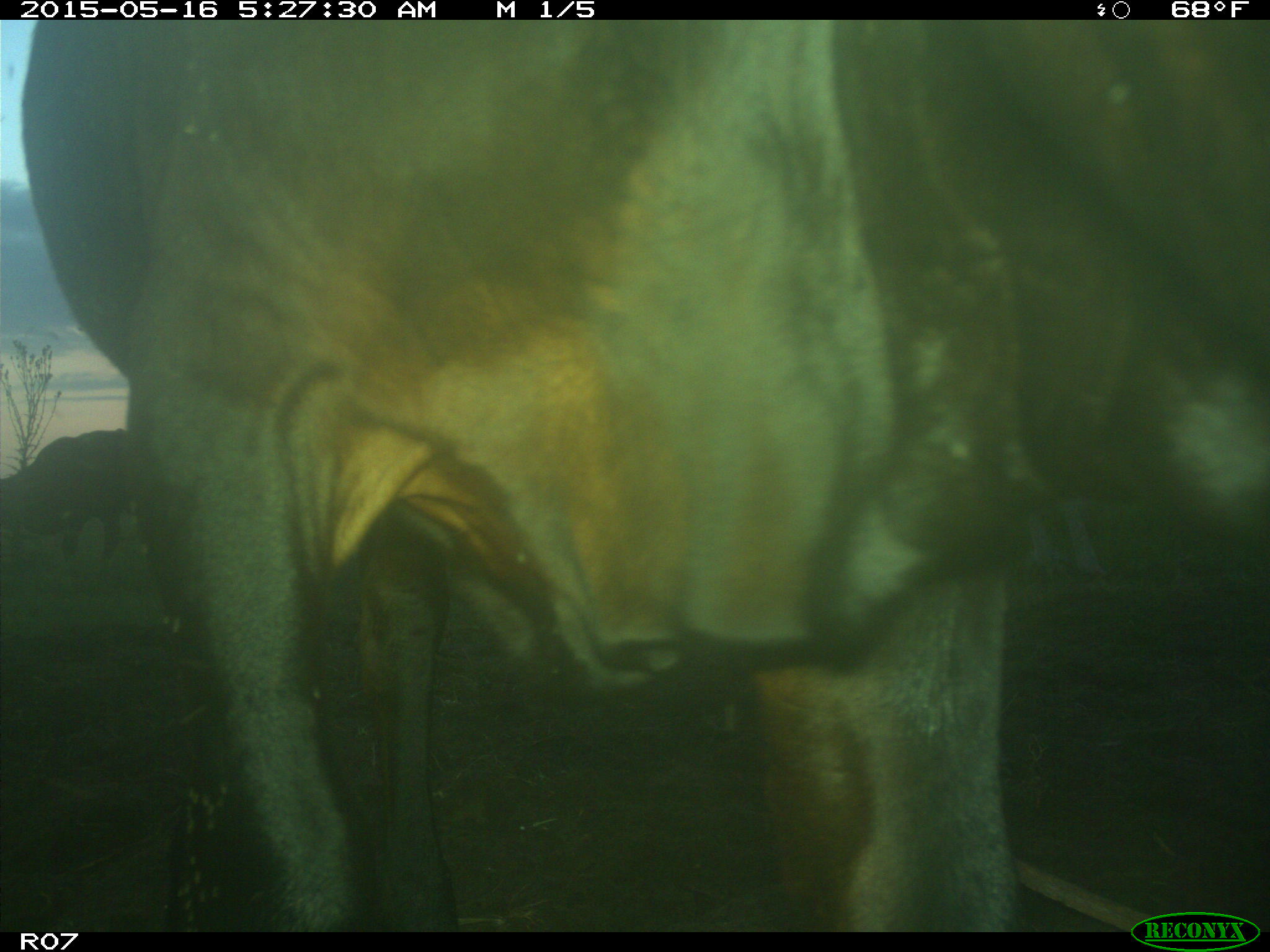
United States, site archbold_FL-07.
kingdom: Animalia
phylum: Chordata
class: Mammalia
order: Artiodactyla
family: Bovidae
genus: Bos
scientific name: Bos taurus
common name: domestic cow